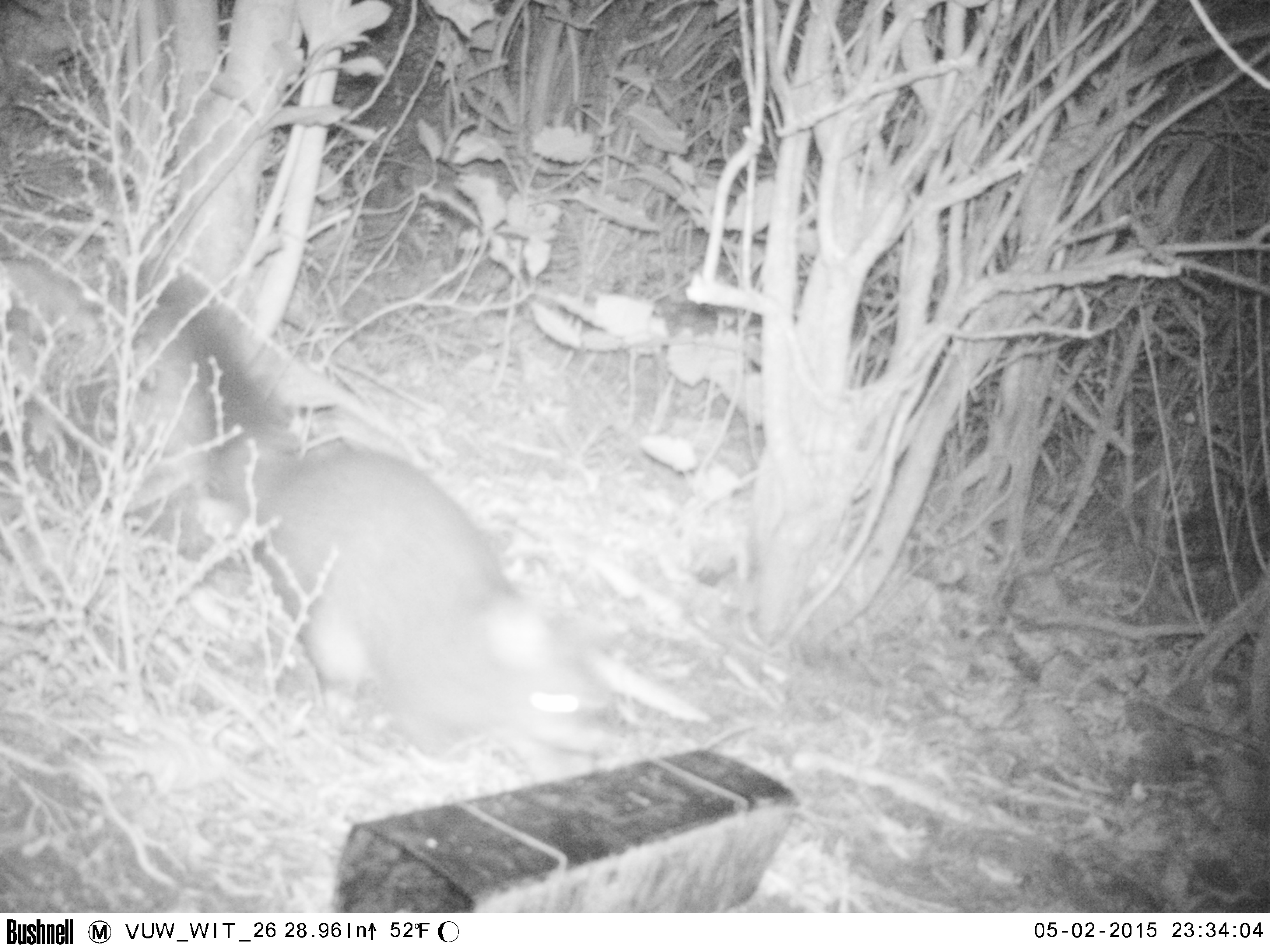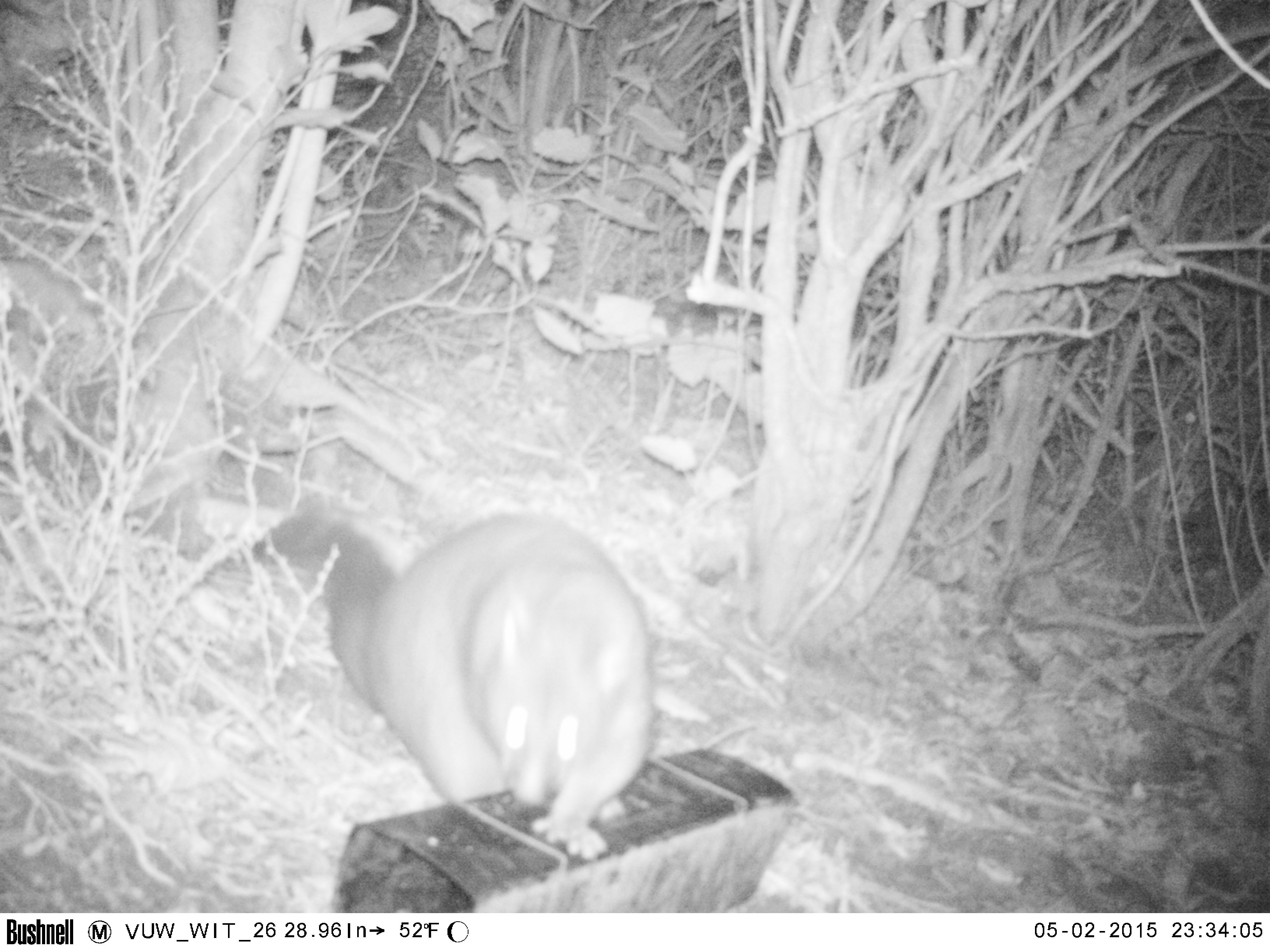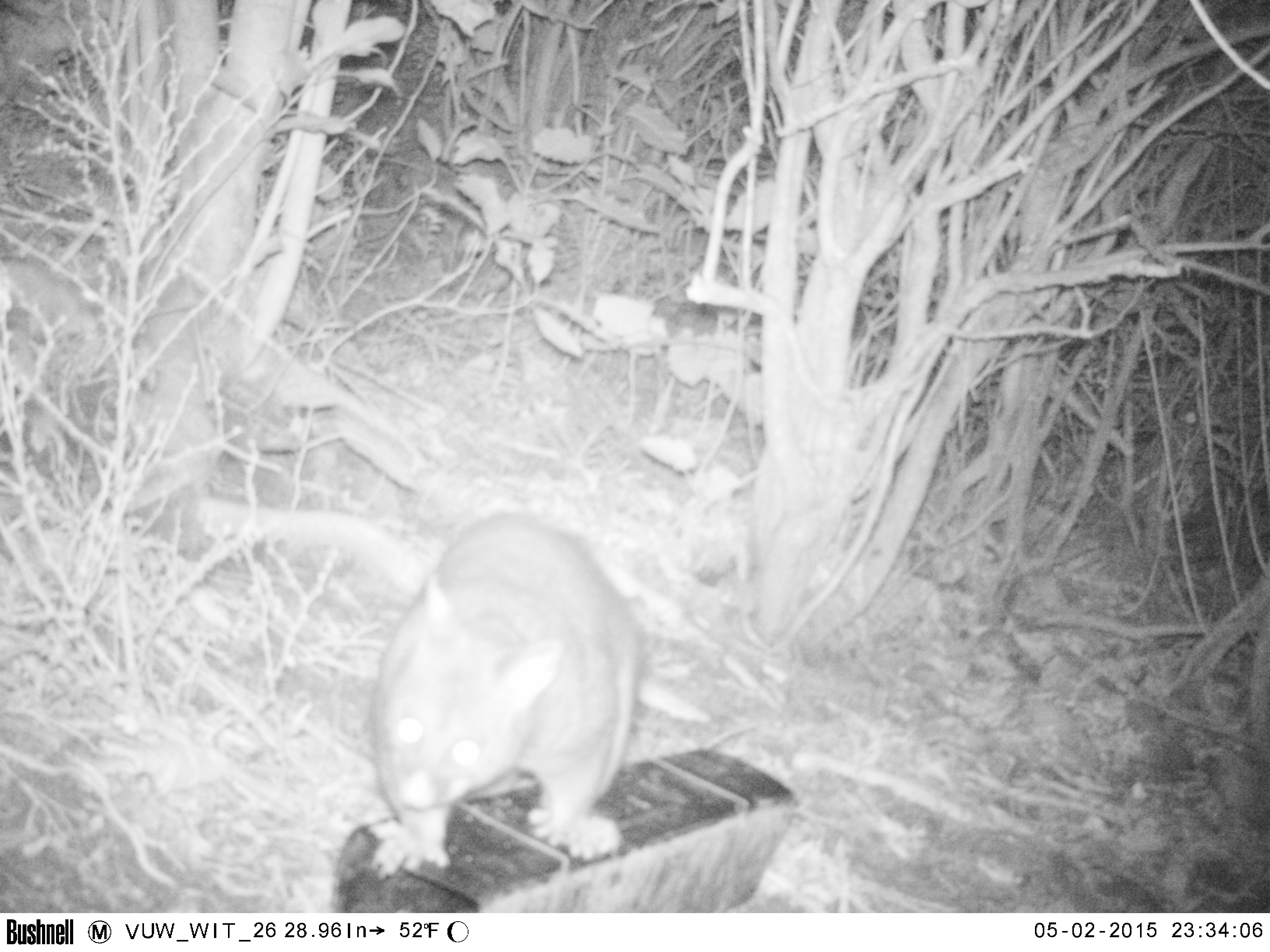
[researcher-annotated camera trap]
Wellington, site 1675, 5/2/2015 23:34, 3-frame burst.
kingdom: Animalia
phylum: Chordata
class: Mammalia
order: Didelphimorphia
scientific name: Didelphimorphia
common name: possum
Possum (Didelphimorphia).